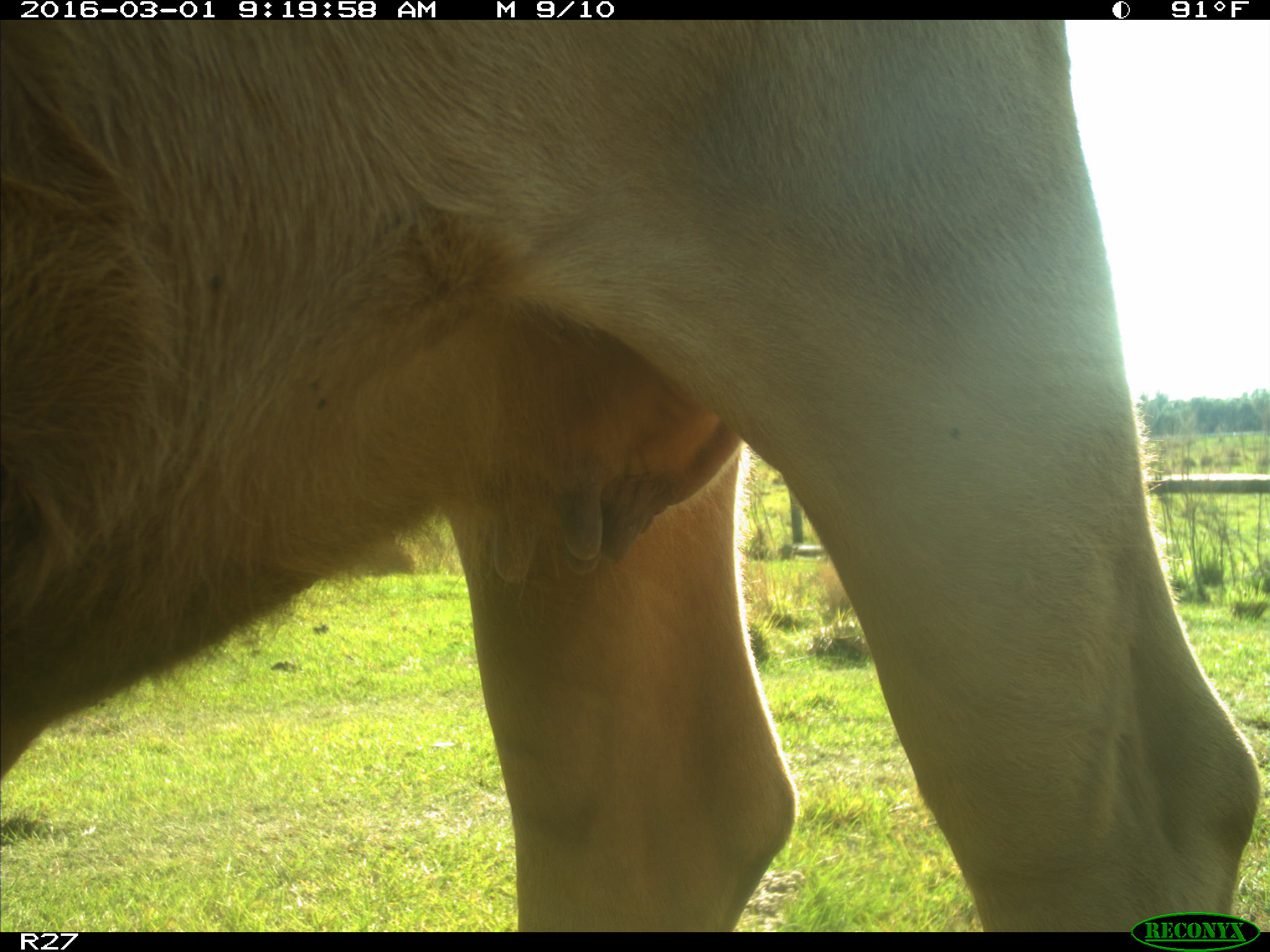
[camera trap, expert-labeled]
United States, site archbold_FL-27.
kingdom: Animalia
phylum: Chordata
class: Mammalia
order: Artiodactyla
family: Bovidae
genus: Bos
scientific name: Bos taurus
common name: domestic cow